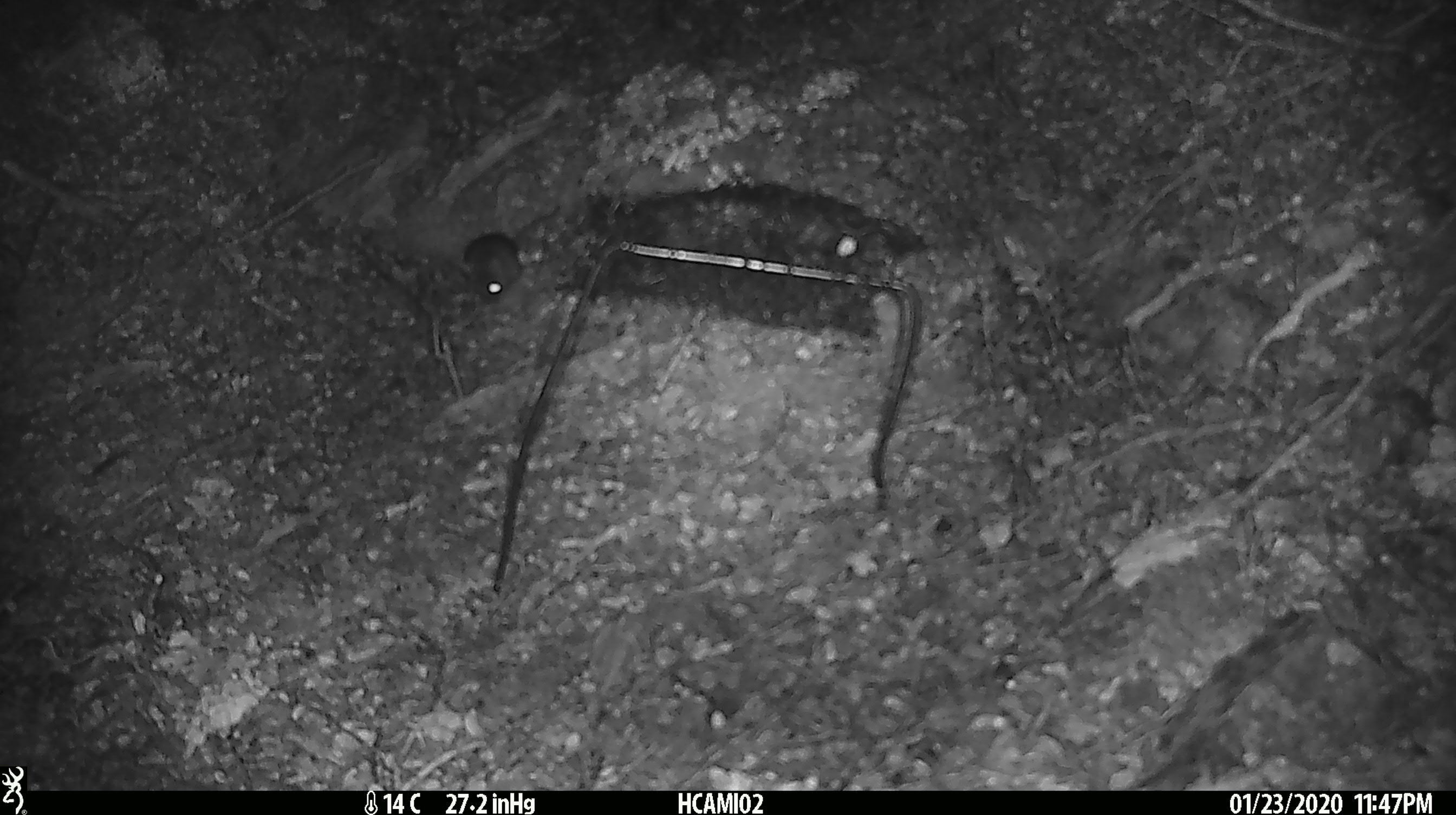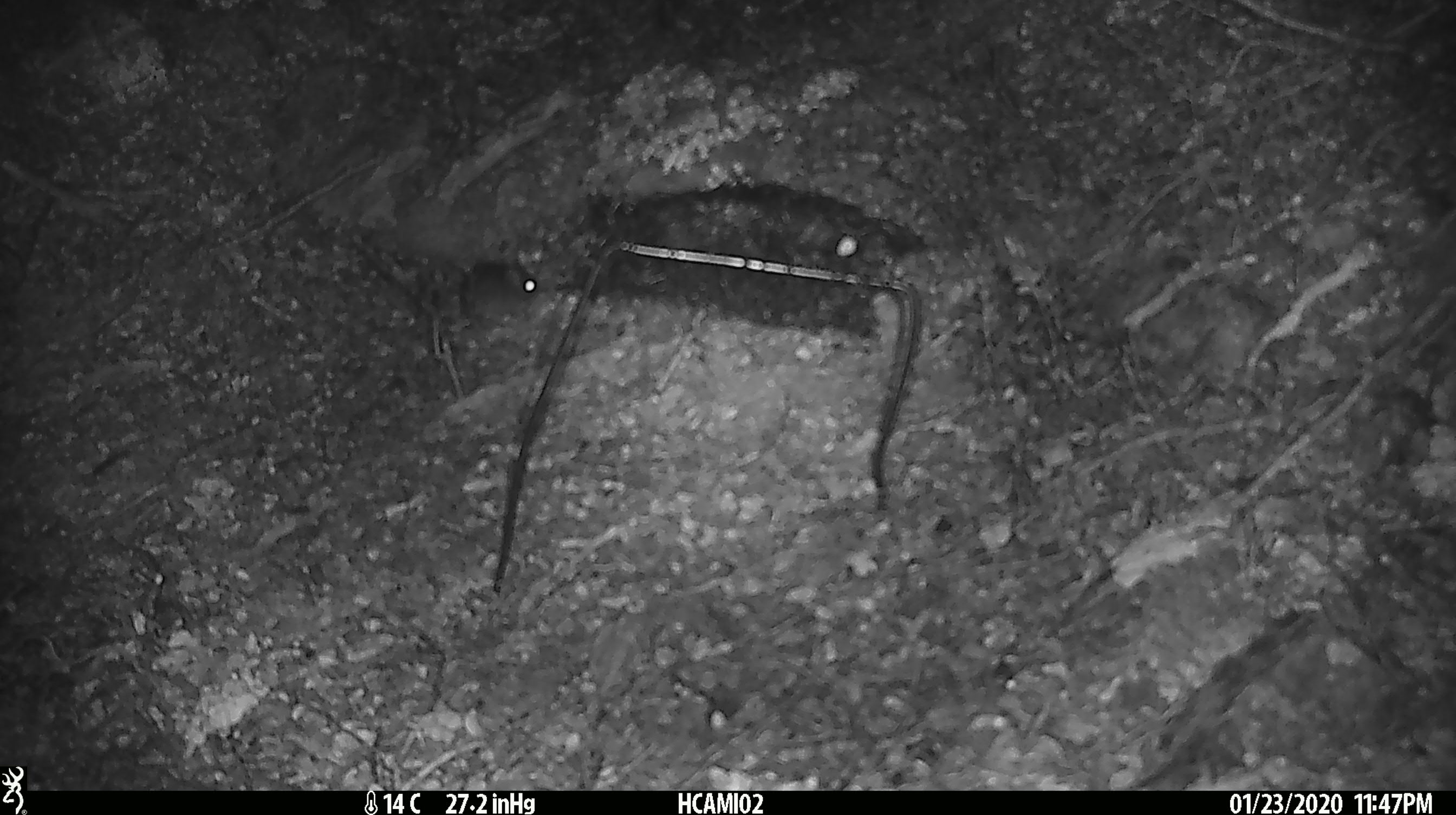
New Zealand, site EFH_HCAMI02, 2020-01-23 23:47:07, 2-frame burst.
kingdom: Animalia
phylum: Chordata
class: Mammalia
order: Rodentia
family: Muridae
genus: Mus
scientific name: Mus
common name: mouse